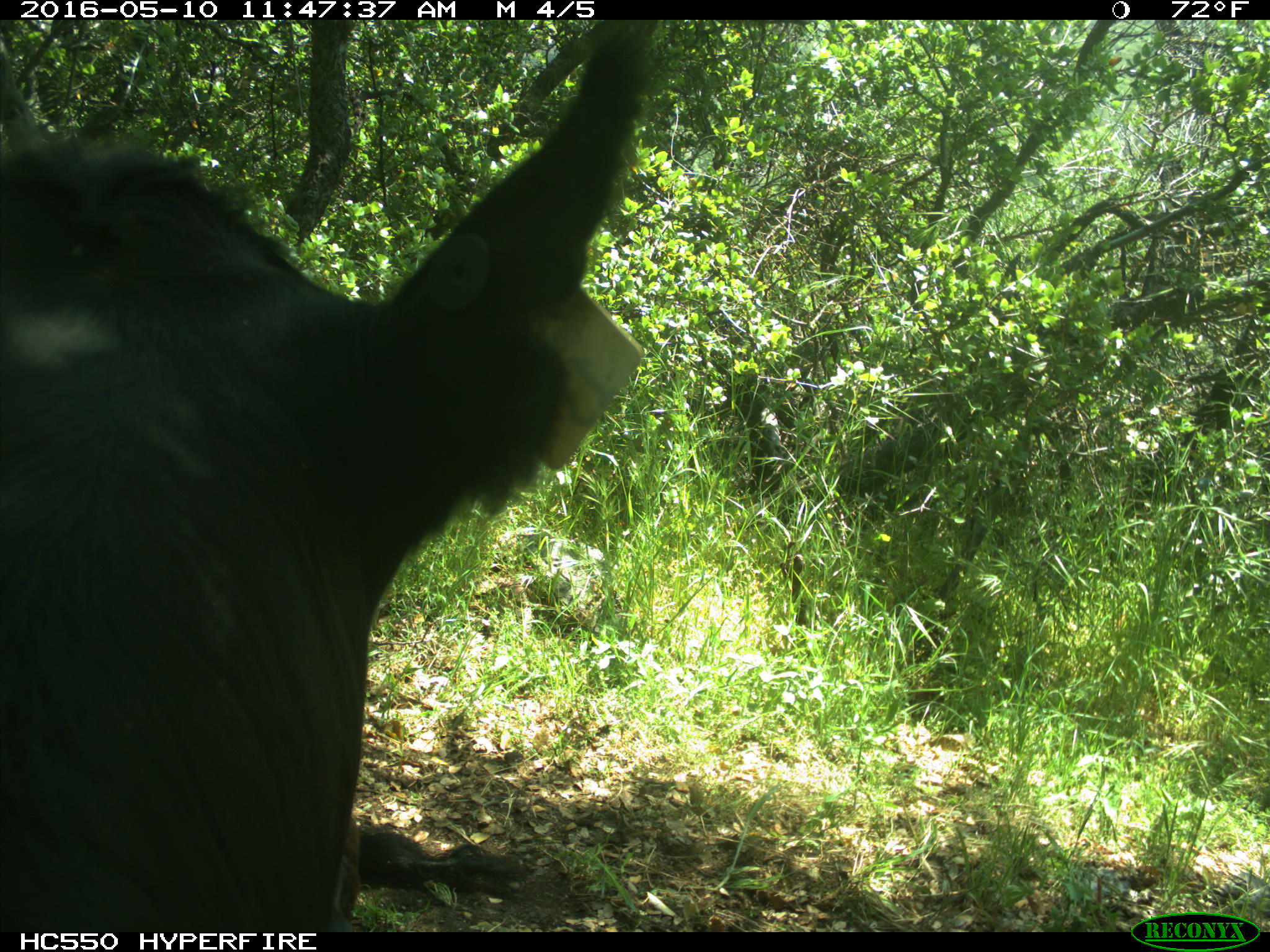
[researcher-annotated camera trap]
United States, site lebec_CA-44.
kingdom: Animalia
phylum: Chordata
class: Mammalia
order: Artiodactyla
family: Bovidae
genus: Bos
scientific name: Bos taurus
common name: domestic cow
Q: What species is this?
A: Bos taurus (domestic cow).